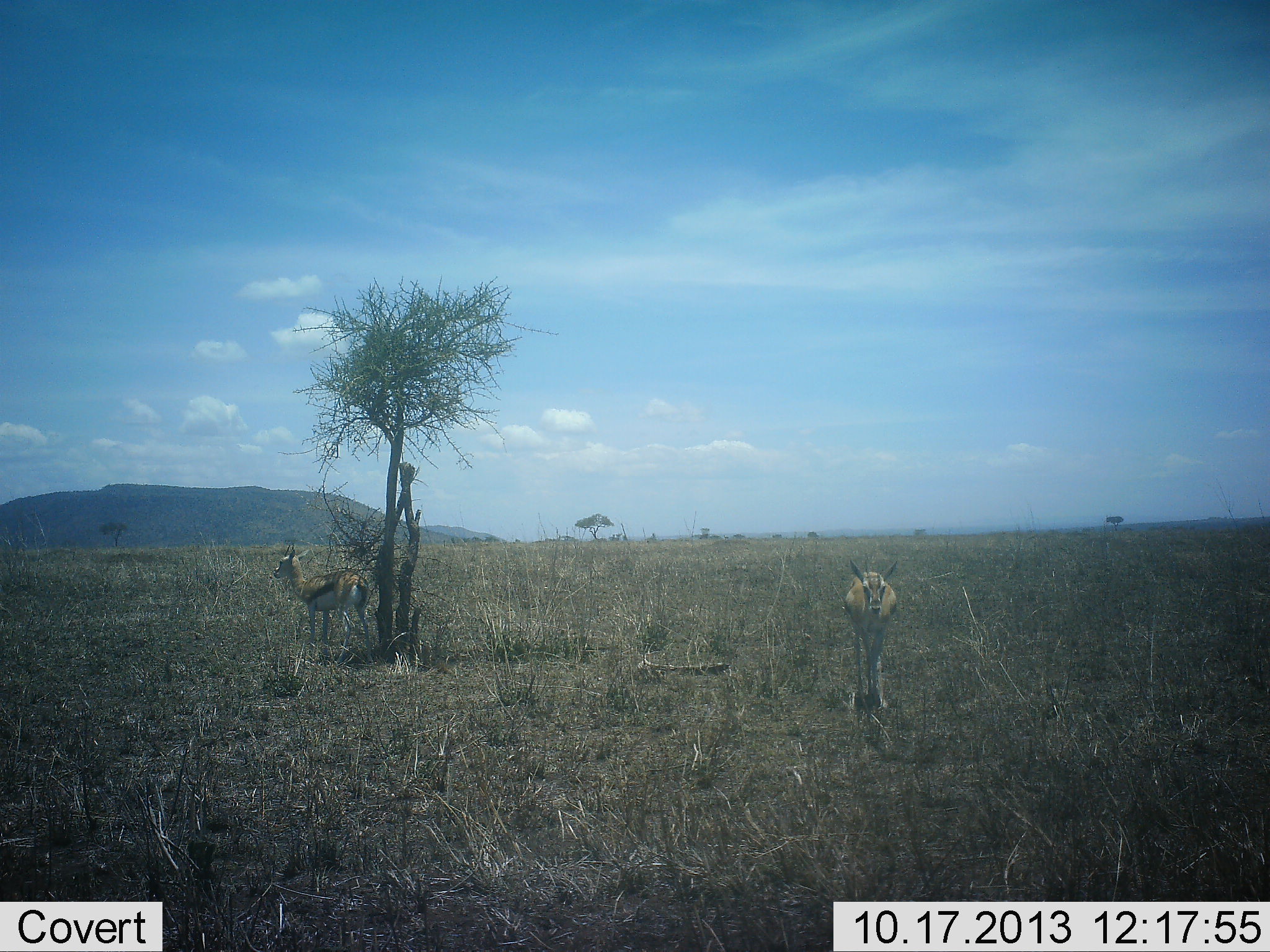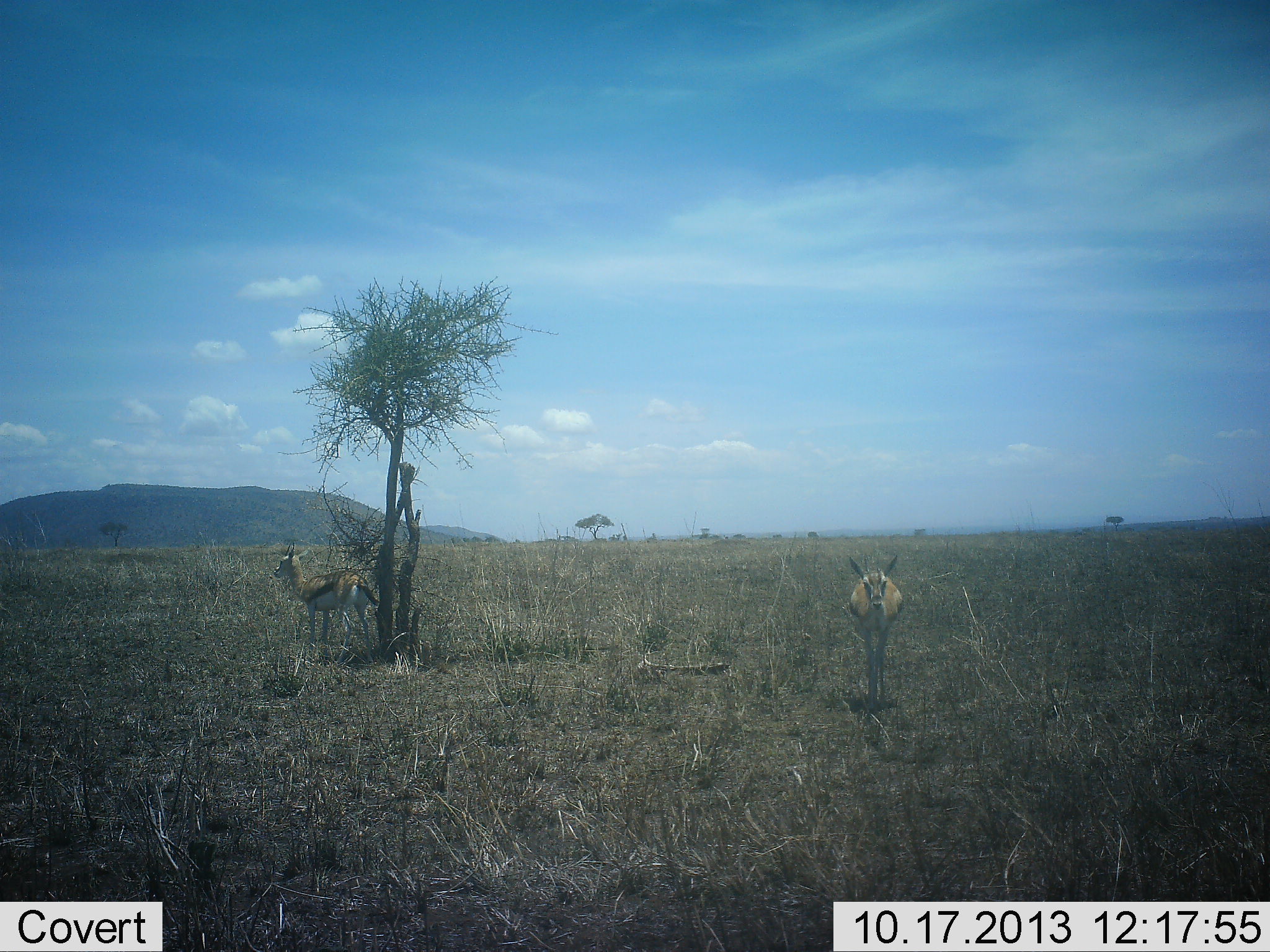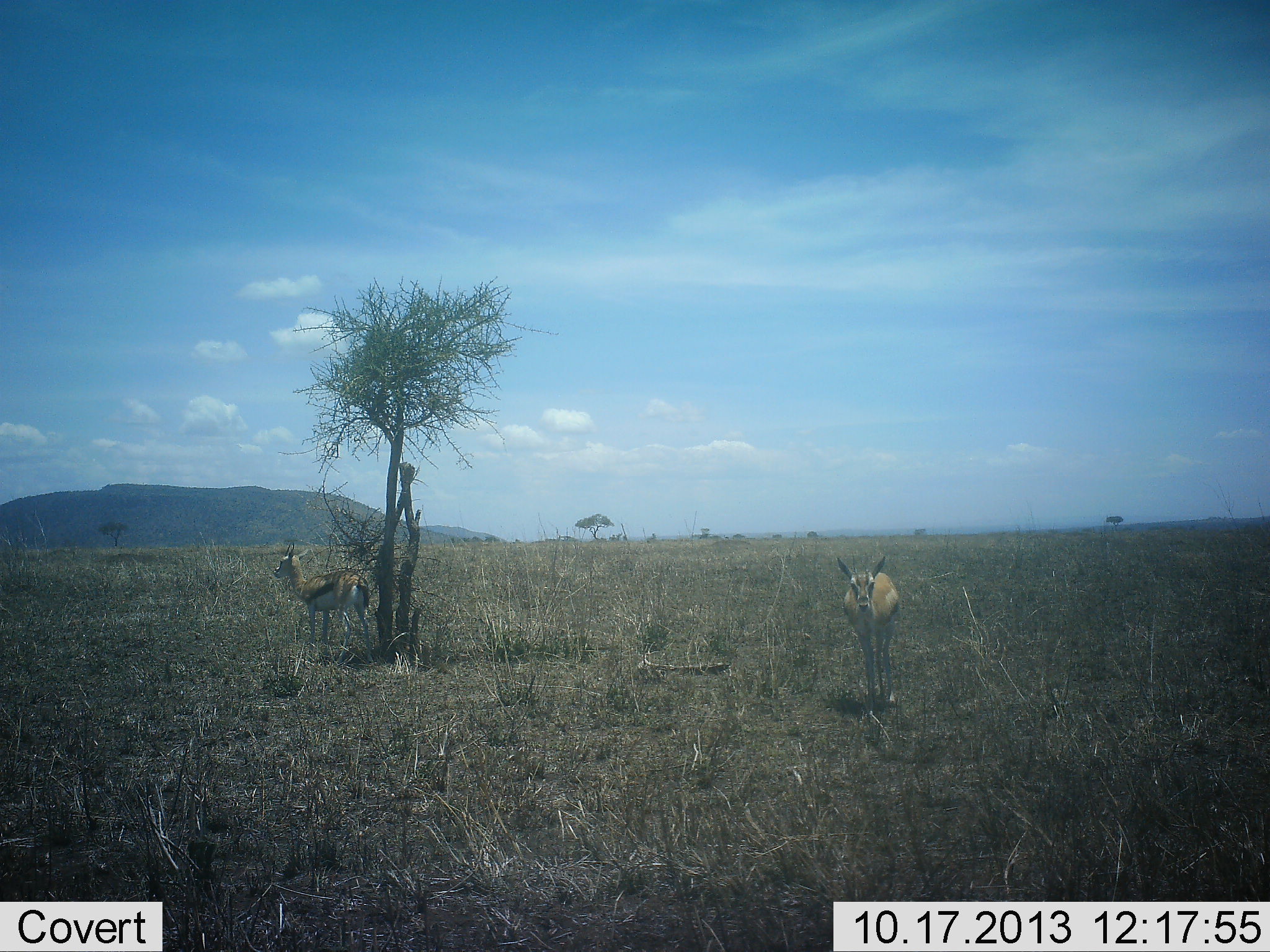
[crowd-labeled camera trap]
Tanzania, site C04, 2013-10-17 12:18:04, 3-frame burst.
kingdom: Animalia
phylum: Chordata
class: Mammalia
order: Artiodactyla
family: Bovidae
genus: Eudorcas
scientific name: Eudorcas thomsonii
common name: thomson's gazelle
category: gazellethomsons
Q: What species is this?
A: Gazellethomsons (thomson's gazelle) (Eudorcas thomsonii).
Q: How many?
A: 2.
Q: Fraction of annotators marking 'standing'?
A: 100%.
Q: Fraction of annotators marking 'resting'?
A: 0%.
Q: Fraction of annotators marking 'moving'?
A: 20%.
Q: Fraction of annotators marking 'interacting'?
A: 0%.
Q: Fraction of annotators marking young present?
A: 0%.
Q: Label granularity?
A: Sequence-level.